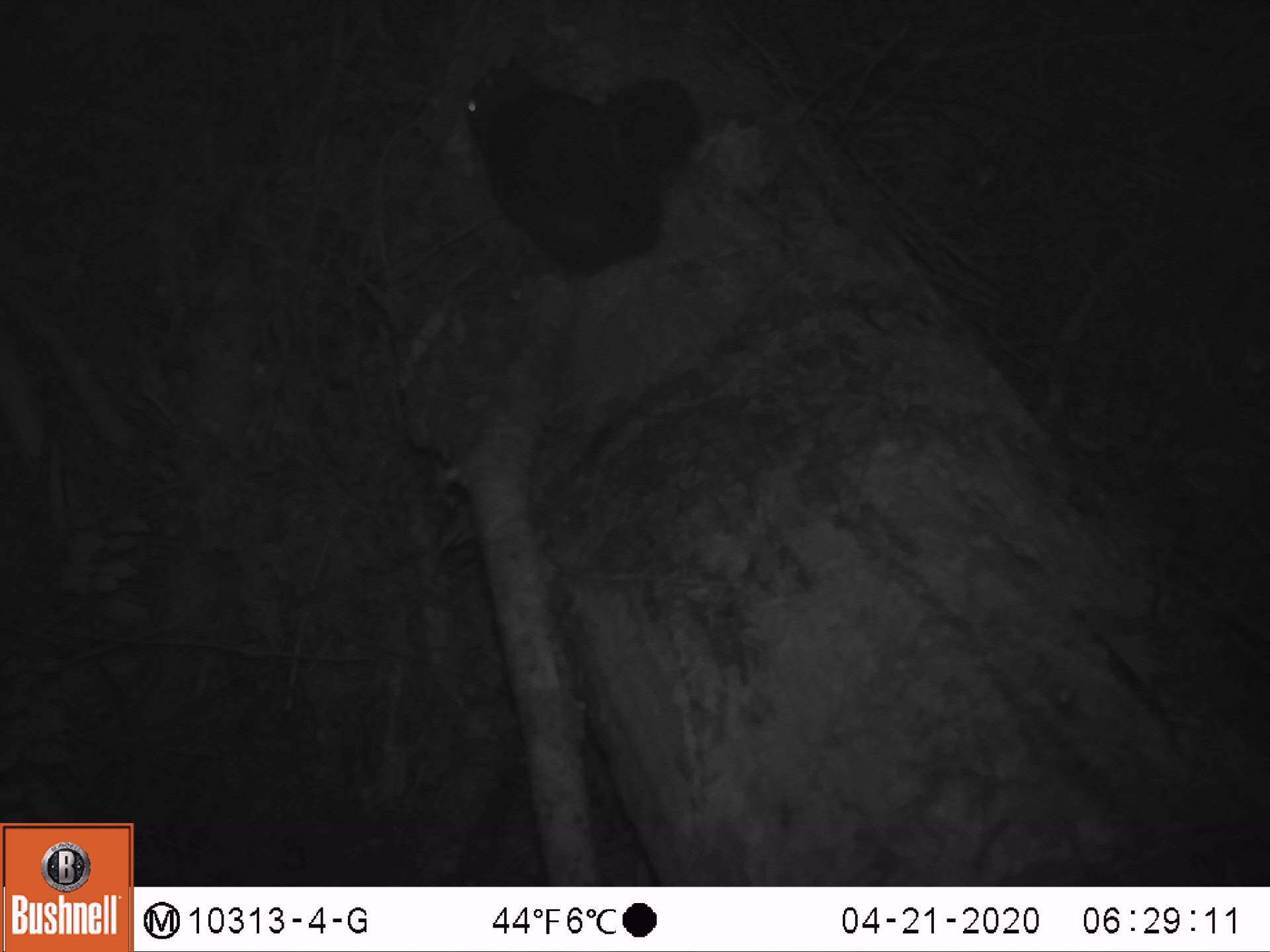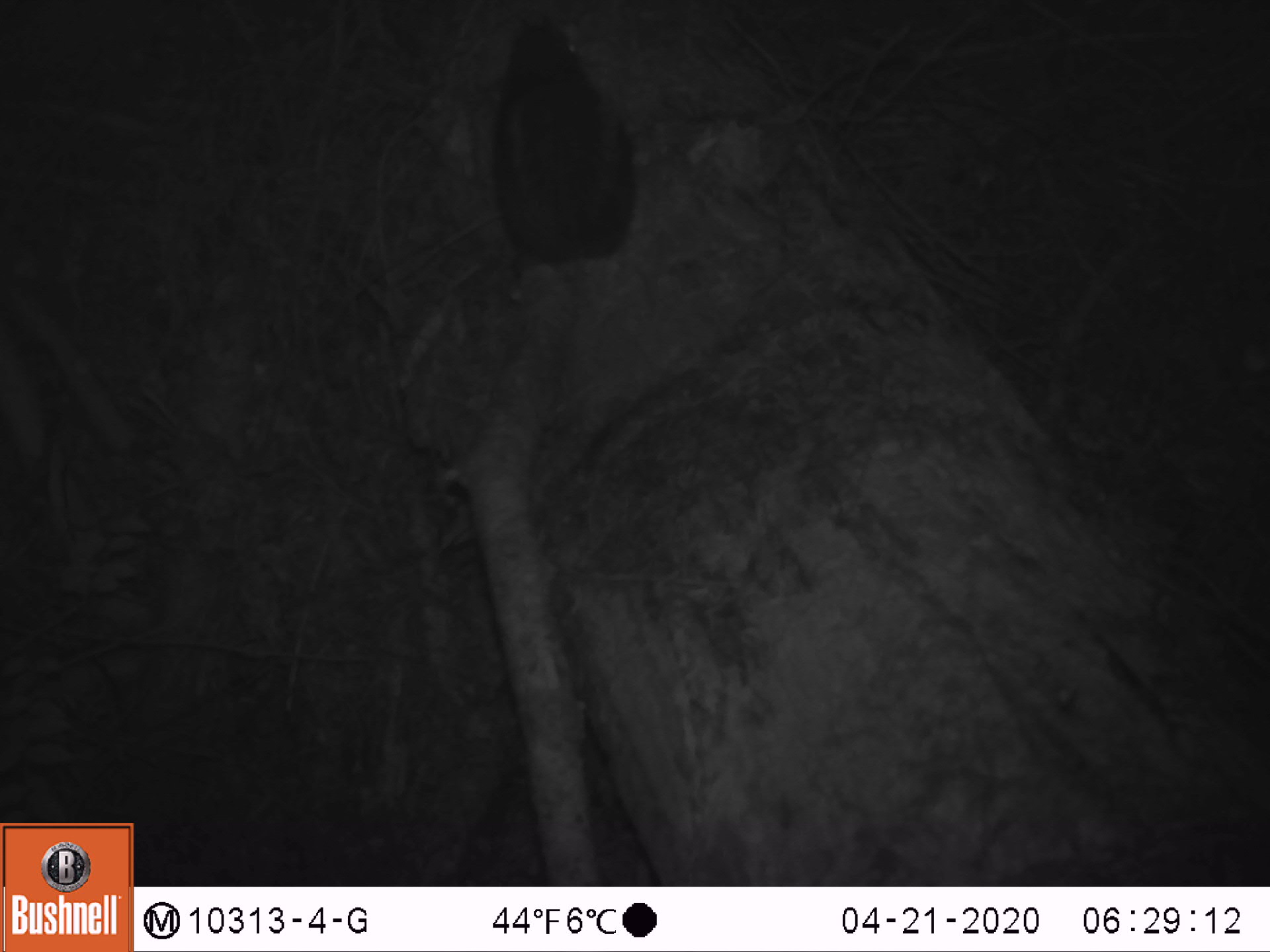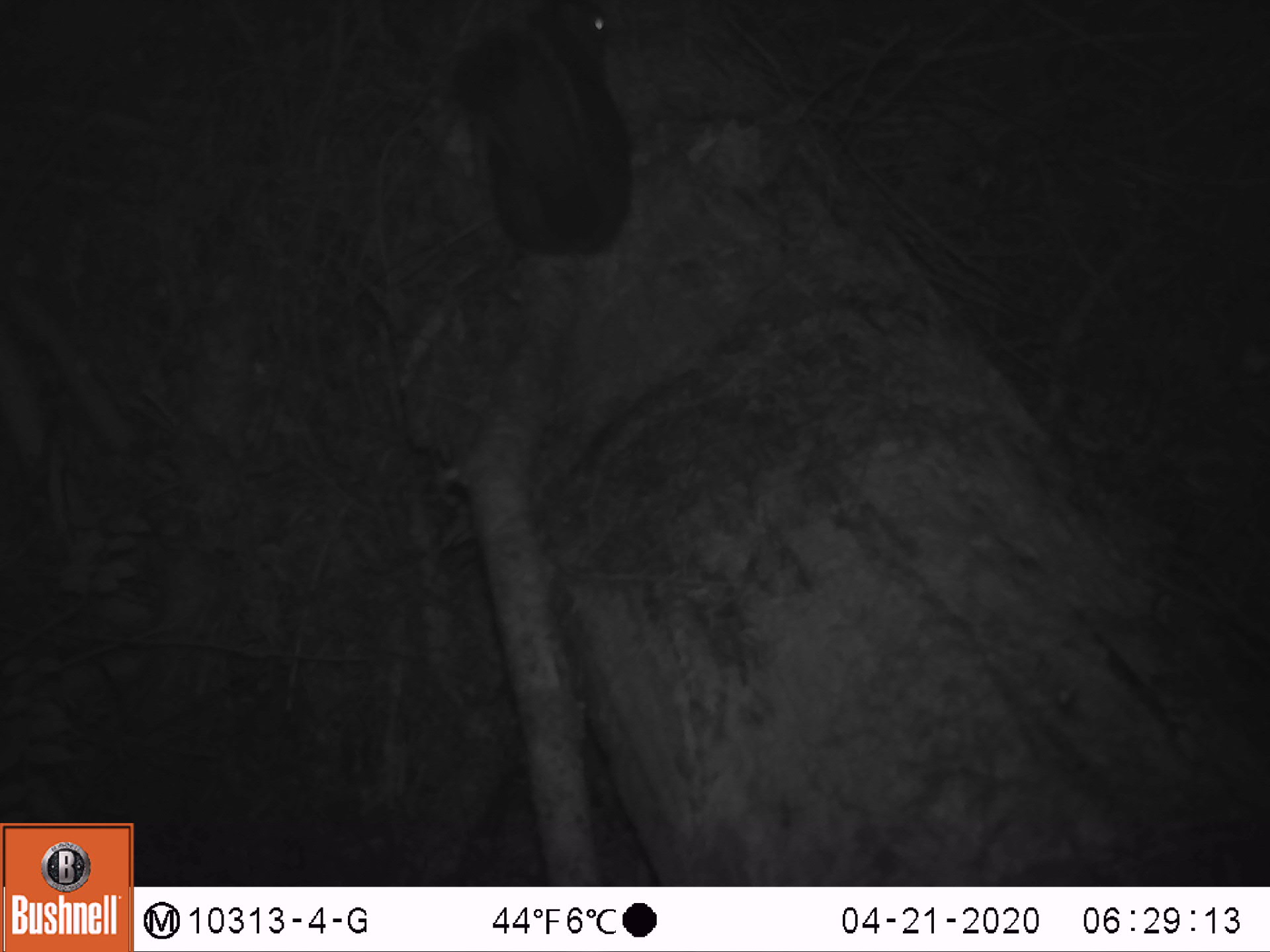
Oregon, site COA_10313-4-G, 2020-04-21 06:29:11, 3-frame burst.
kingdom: Animalia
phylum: Chordata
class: Mammalia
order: Rodentia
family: Sciuridae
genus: Tamiasciurus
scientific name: Tamiasciurus douglasii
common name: douglas squirrel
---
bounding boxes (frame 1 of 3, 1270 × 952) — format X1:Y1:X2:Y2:
douglas squirrel: 465:70:697:268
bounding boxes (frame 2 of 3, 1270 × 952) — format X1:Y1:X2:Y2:
douglas squirrel: 482:19:646:270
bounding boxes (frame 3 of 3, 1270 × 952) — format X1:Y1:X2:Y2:
douglas squirrel: 444:4:647:266